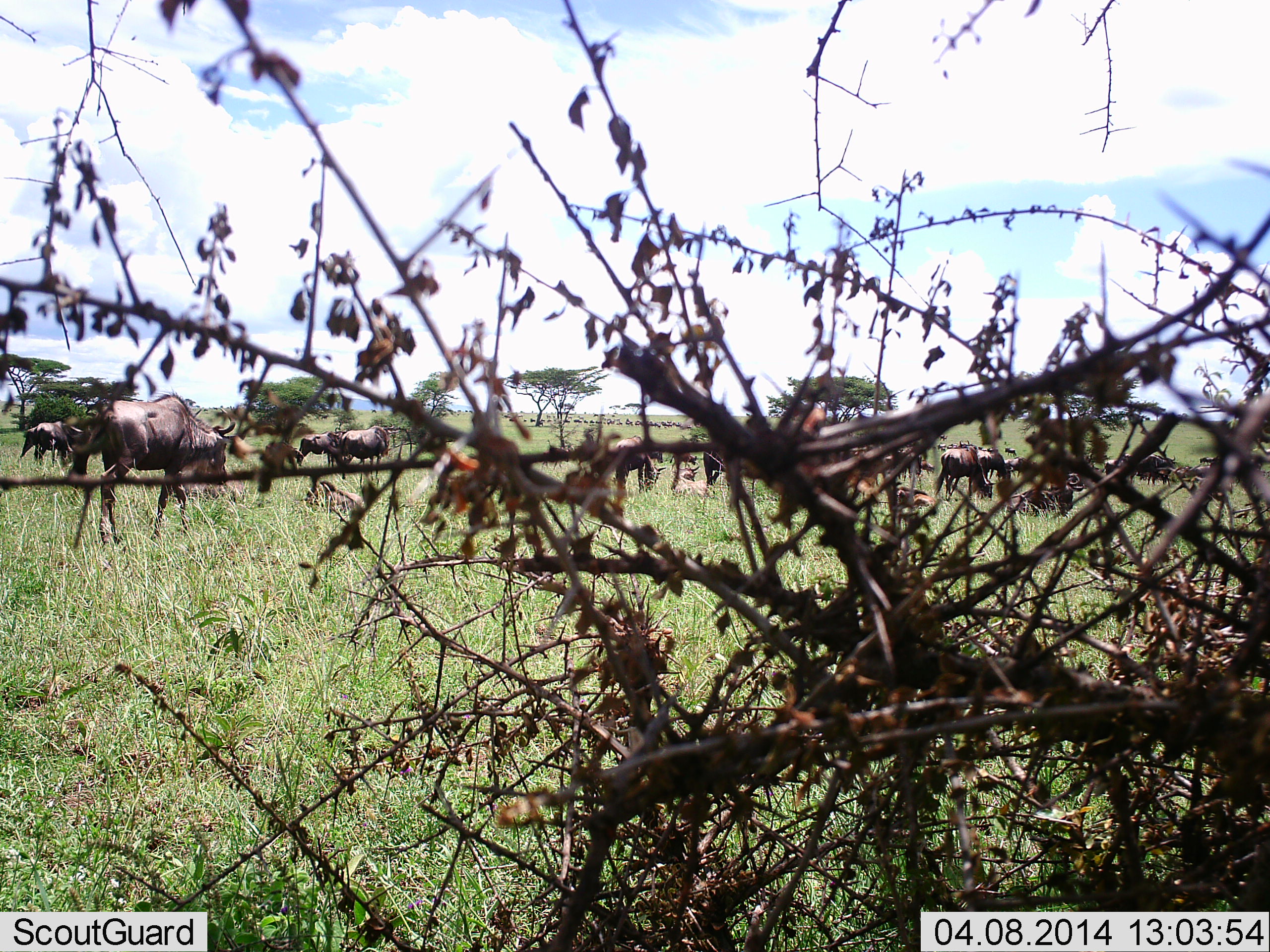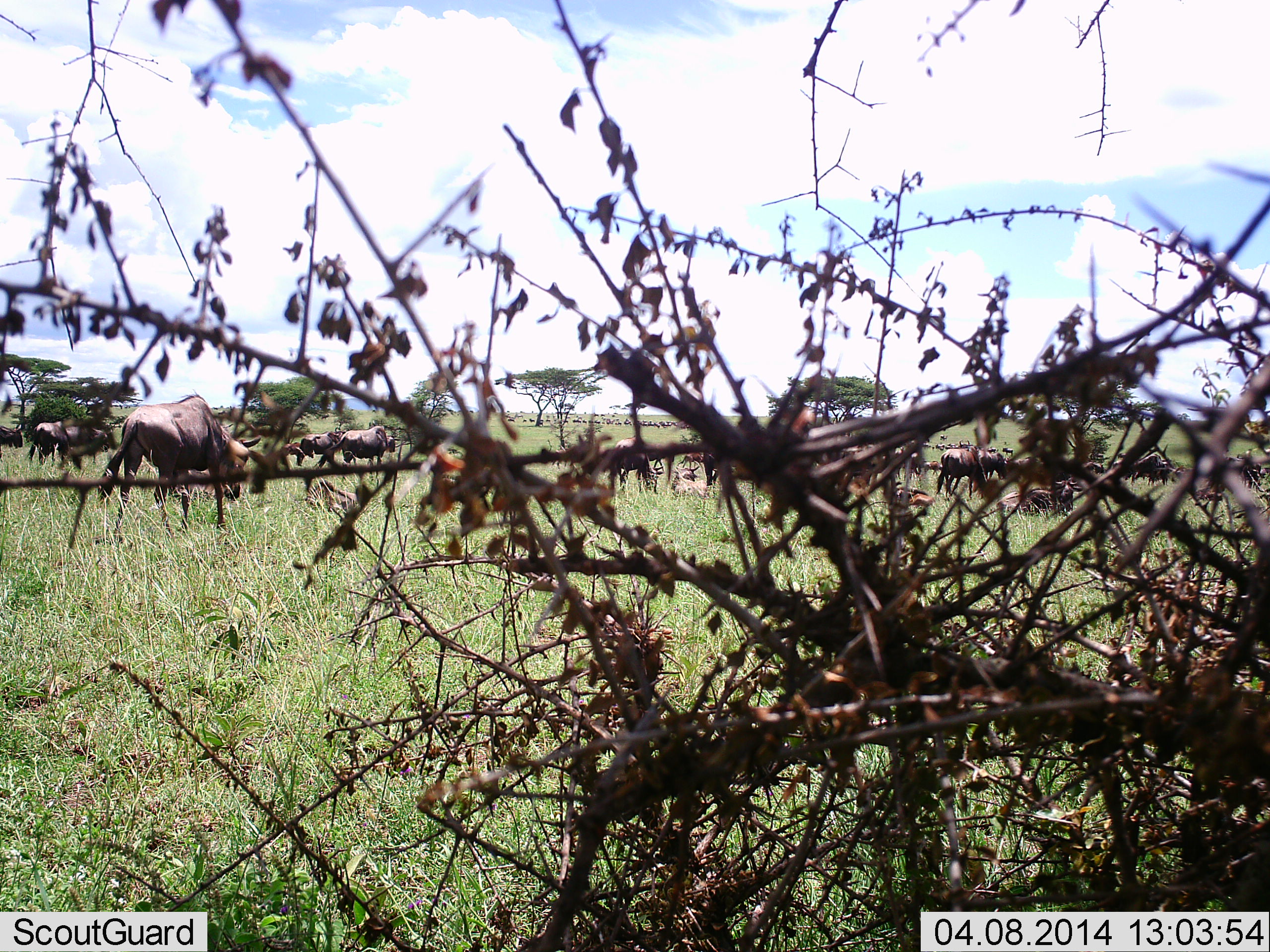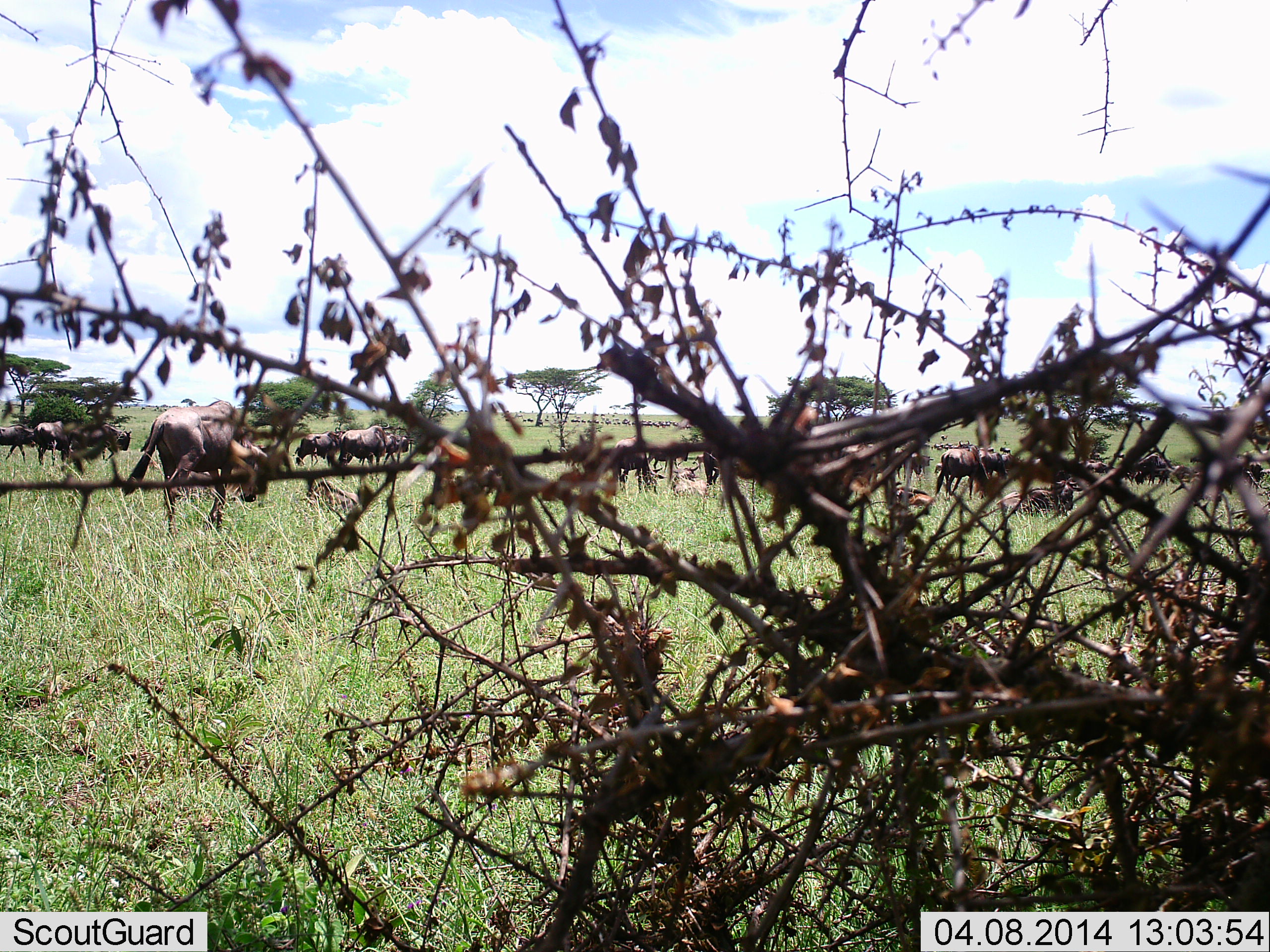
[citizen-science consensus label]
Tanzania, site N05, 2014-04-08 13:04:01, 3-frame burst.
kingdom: Animalia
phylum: Chordata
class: Mammalia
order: Artiodactyla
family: Bovidae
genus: Connochaetes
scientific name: Connochaetes taurinus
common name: blue wildebeest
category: wildebeest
Wildebeest (blue wildebeest) (Connochaetes taurinus), count 11-50. Behavior (volunteer vote fractions): standing 60%, resting 10%, moving 40%, interacting 0%. Young present (vote fraction): 0%. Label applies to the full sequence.